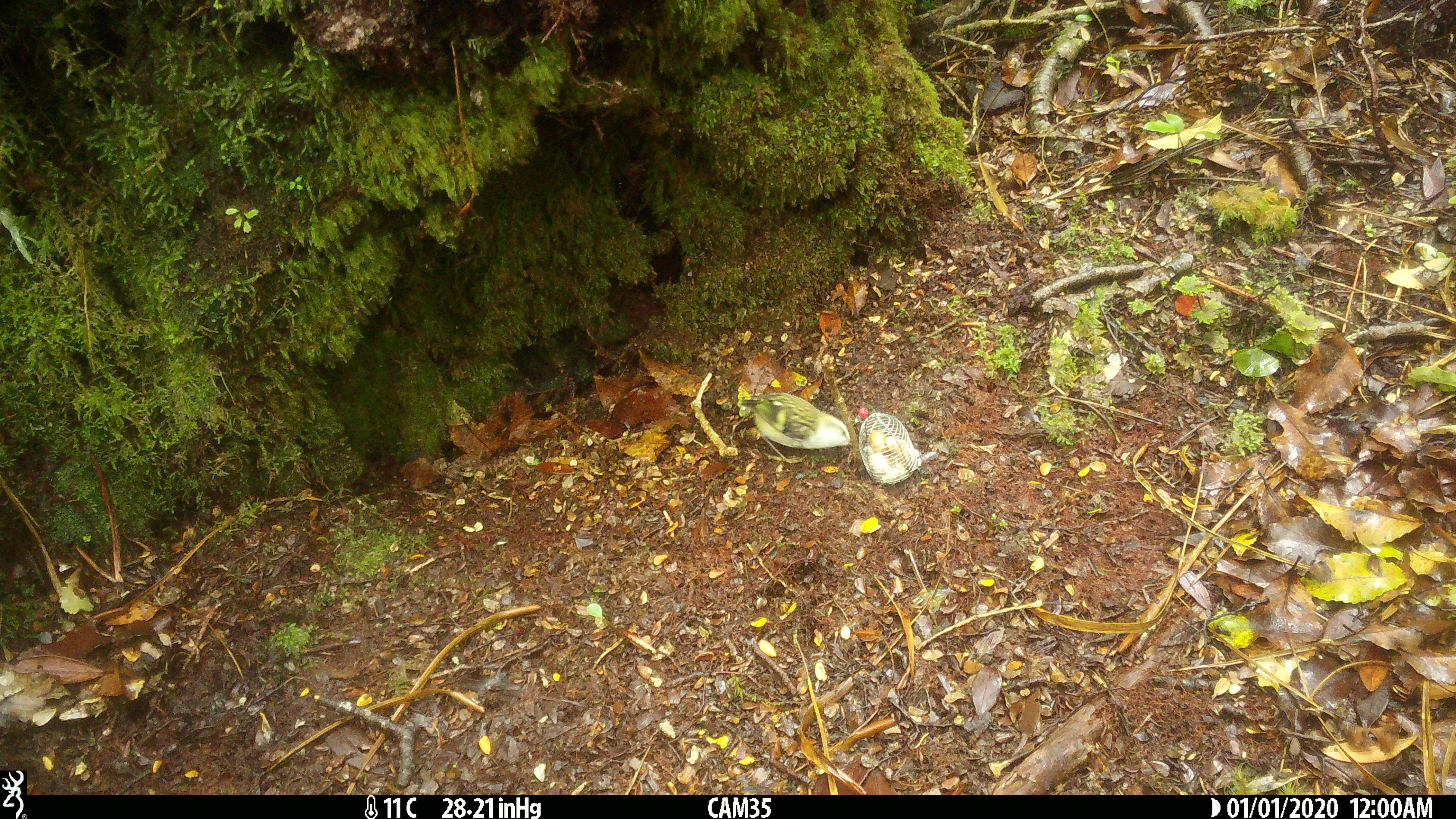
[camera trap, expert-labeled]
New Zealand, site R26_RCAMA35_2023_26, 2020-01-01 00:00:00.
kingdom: Animalia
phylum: Chordata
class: Aves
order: Passeriformes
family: Acanthisittidae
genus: Acanthisitta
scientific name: Acanthisitta chloris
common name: rifleman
Rifleman (Acanthisitta chloris).